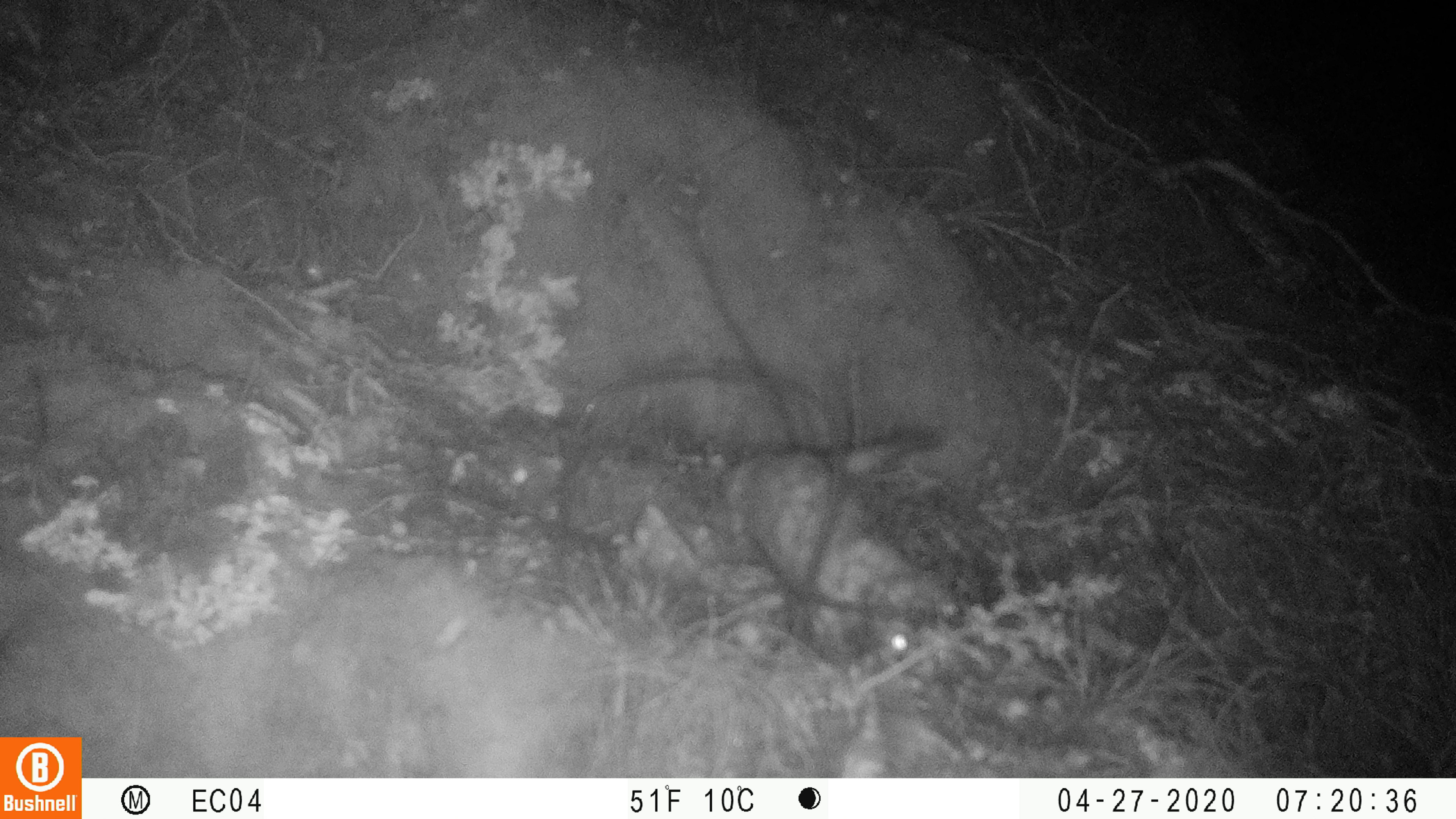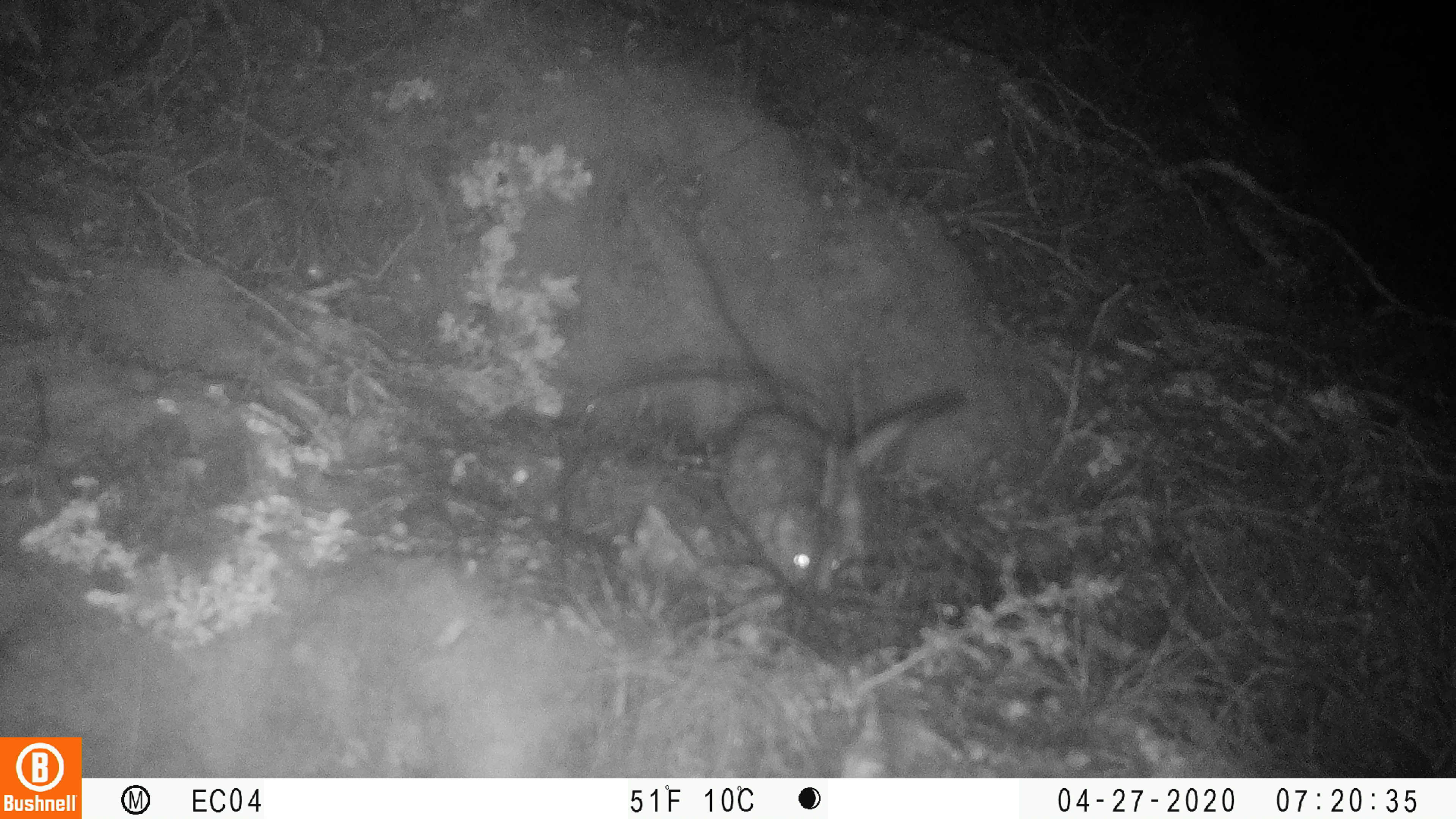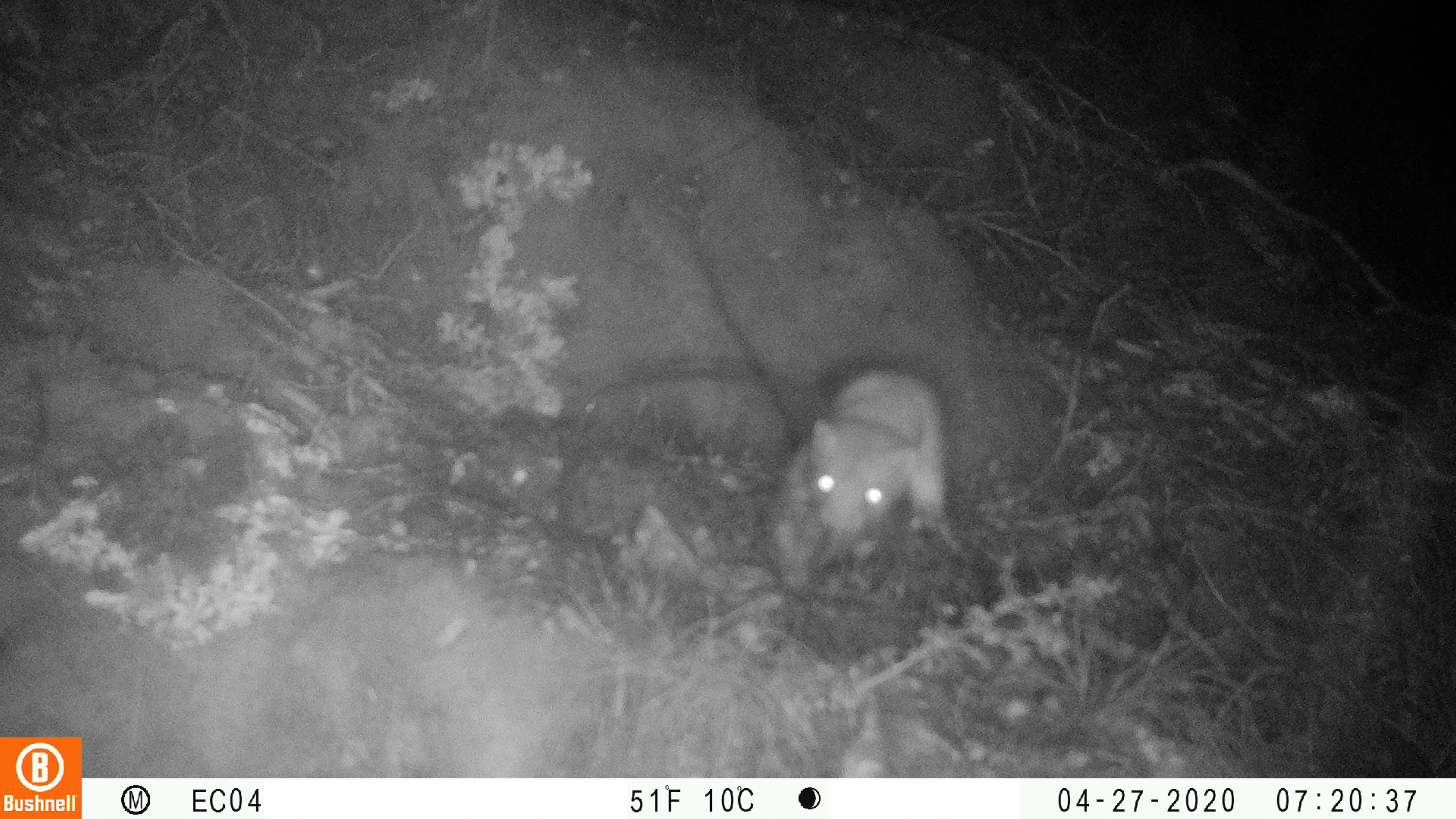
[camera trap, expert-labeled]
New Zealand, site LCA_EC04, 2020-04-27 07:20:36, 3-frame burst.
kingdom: Animalia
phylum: Chordata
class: Mammalia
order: Carnivora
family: Mustelidae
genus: Mustela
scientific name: Mustela erminea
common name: stoat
Stoat (Mustela erminea).